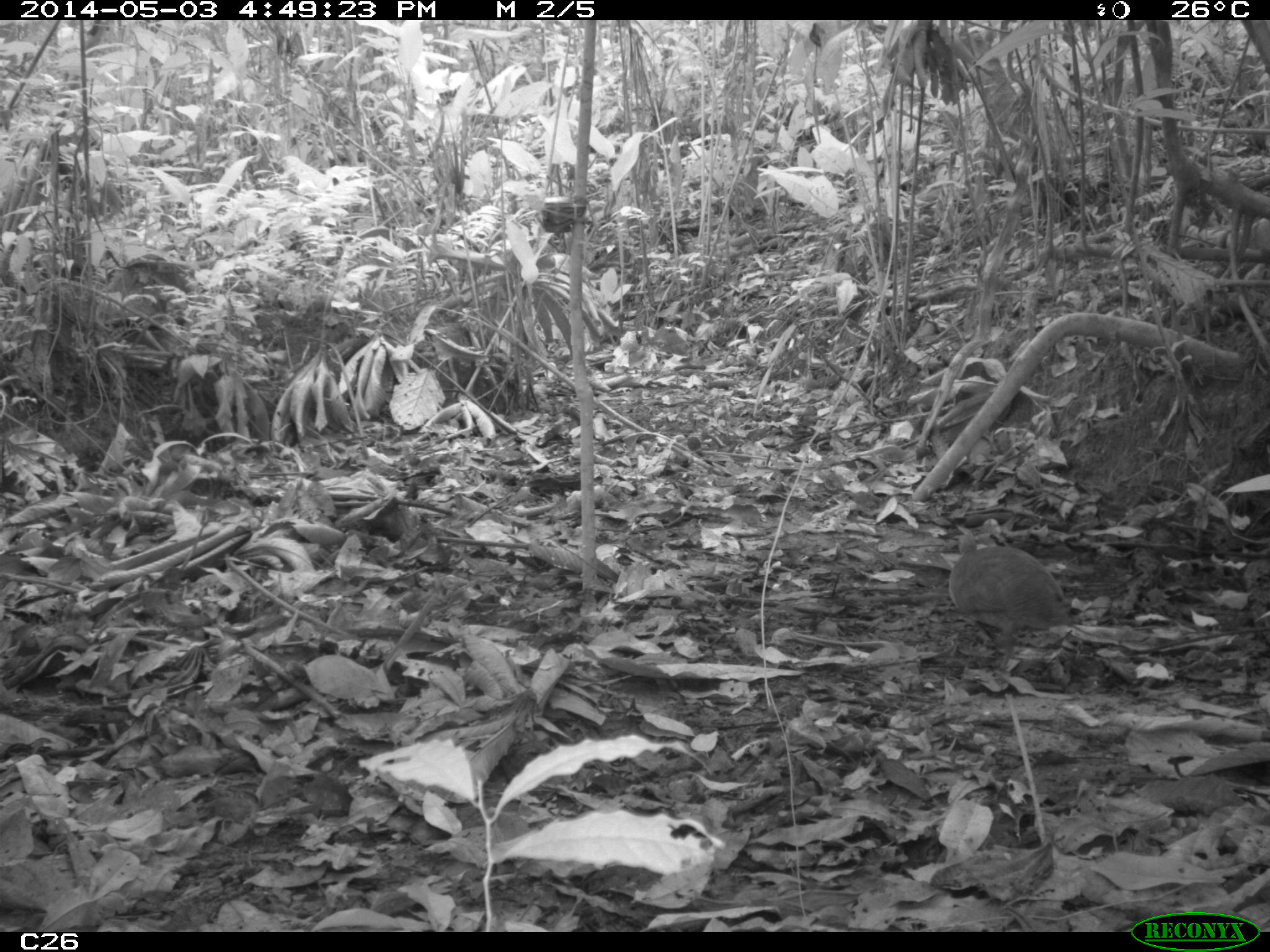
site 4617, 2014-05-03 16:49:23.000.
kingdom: Animalia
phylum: Chordata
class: Aves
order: Tinamiformes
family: Tinamidae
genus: Crypturellus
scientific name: Crypturellus soui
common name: little tinamou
Crypturellus soui (little tinamou), count 1, age adult.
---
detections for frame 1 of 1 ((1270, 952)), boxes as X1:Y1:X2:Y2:
crypturellus soui: 944:531:1075:680